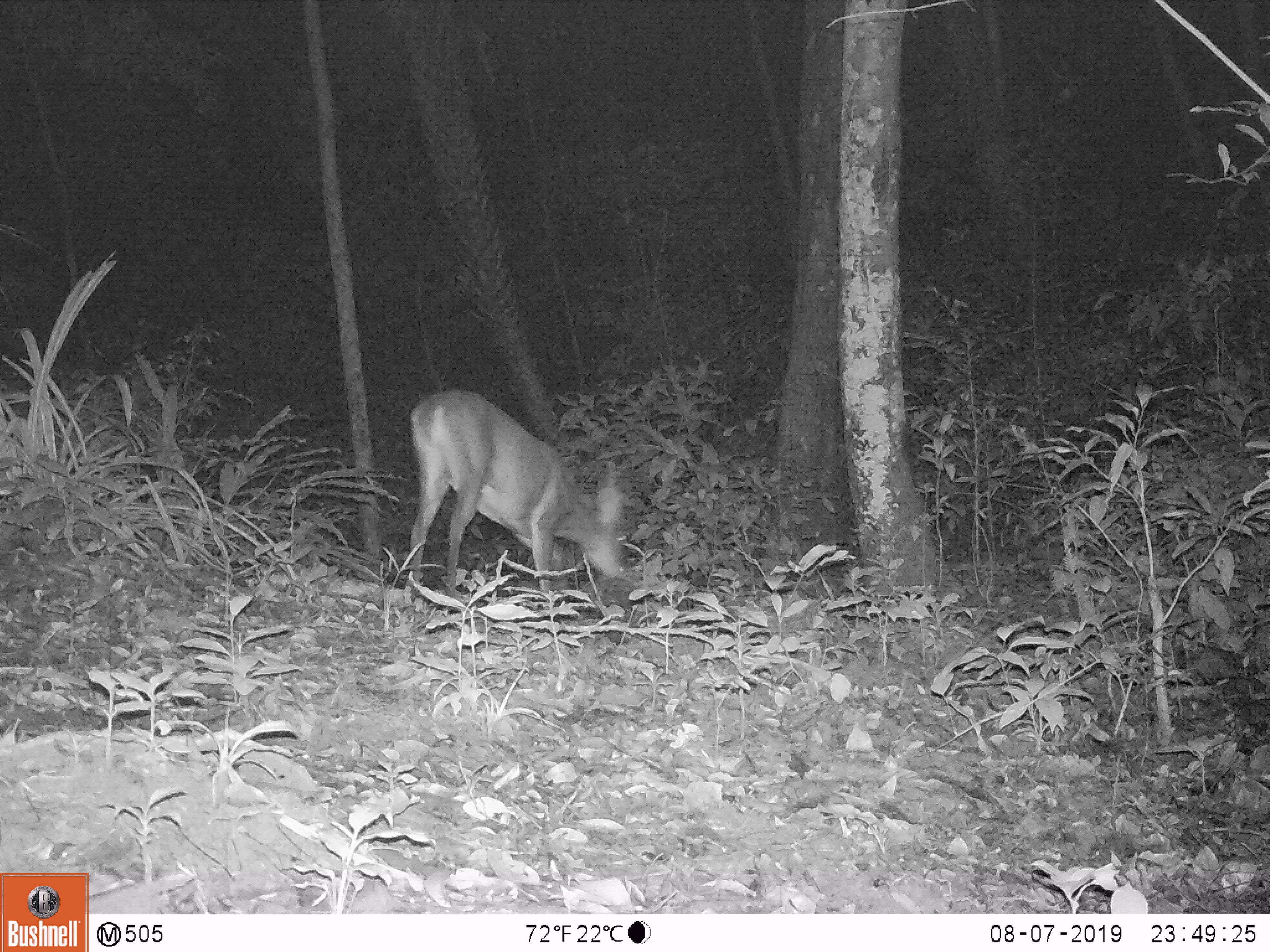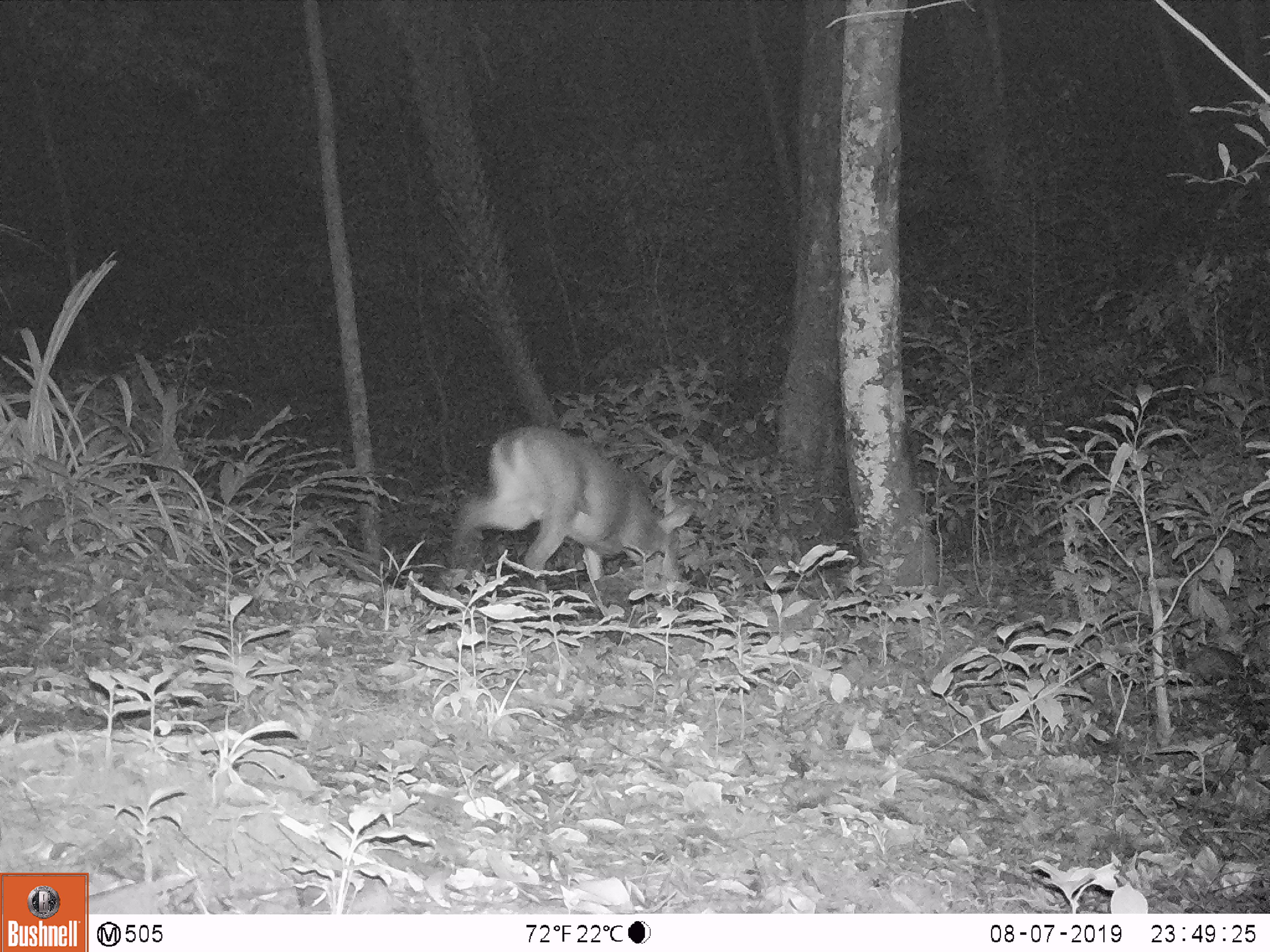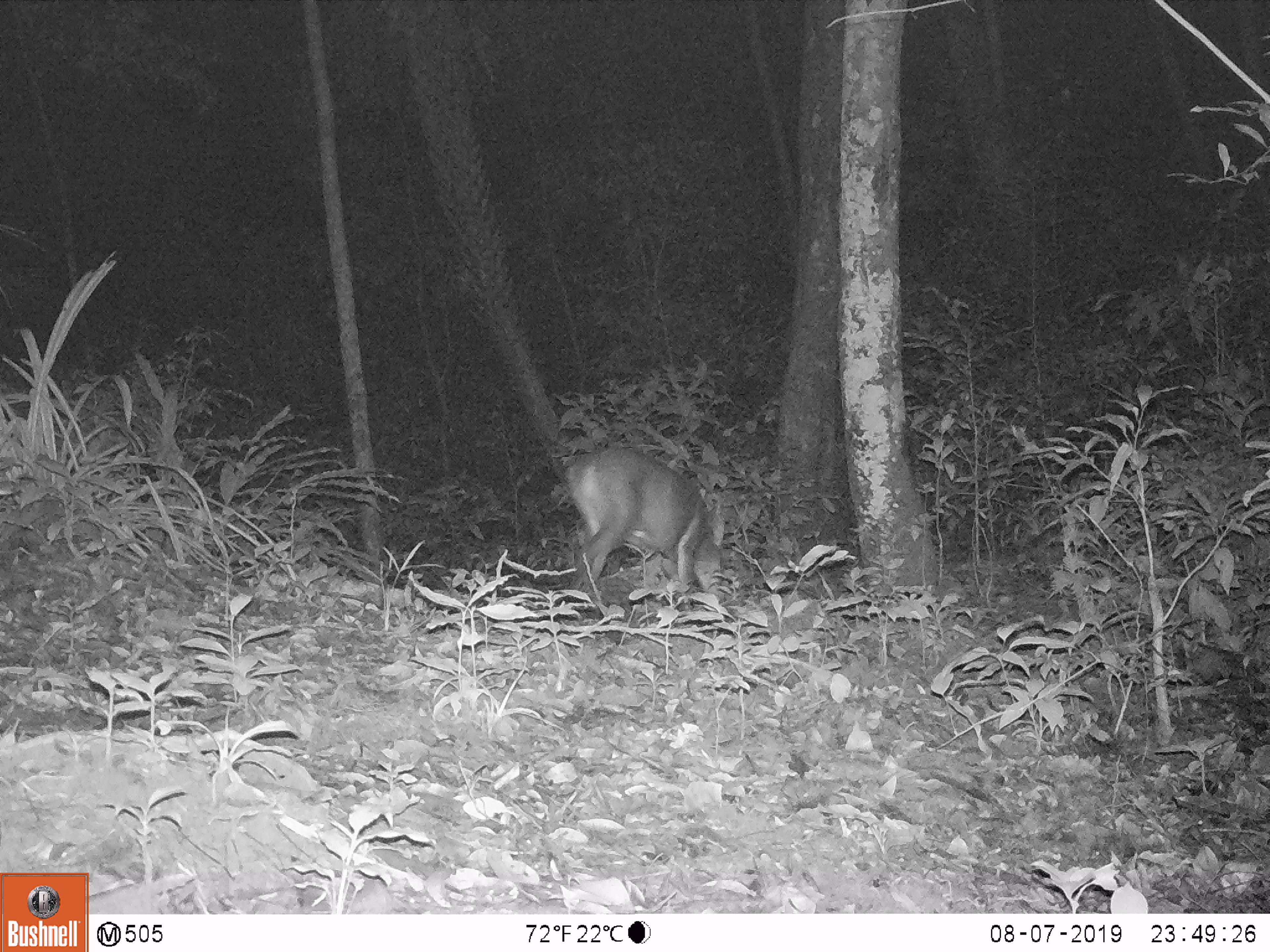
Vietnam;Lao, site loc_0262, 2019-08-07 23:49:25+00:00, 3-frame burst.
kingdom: Animalia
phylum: Chordata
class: Mammalia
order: Artiodactyla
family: Cervidae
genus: Muntiacus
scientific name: Muntiacus vuquangensis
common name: large-antlered muntjac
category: large antlered muntjac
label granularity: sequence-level